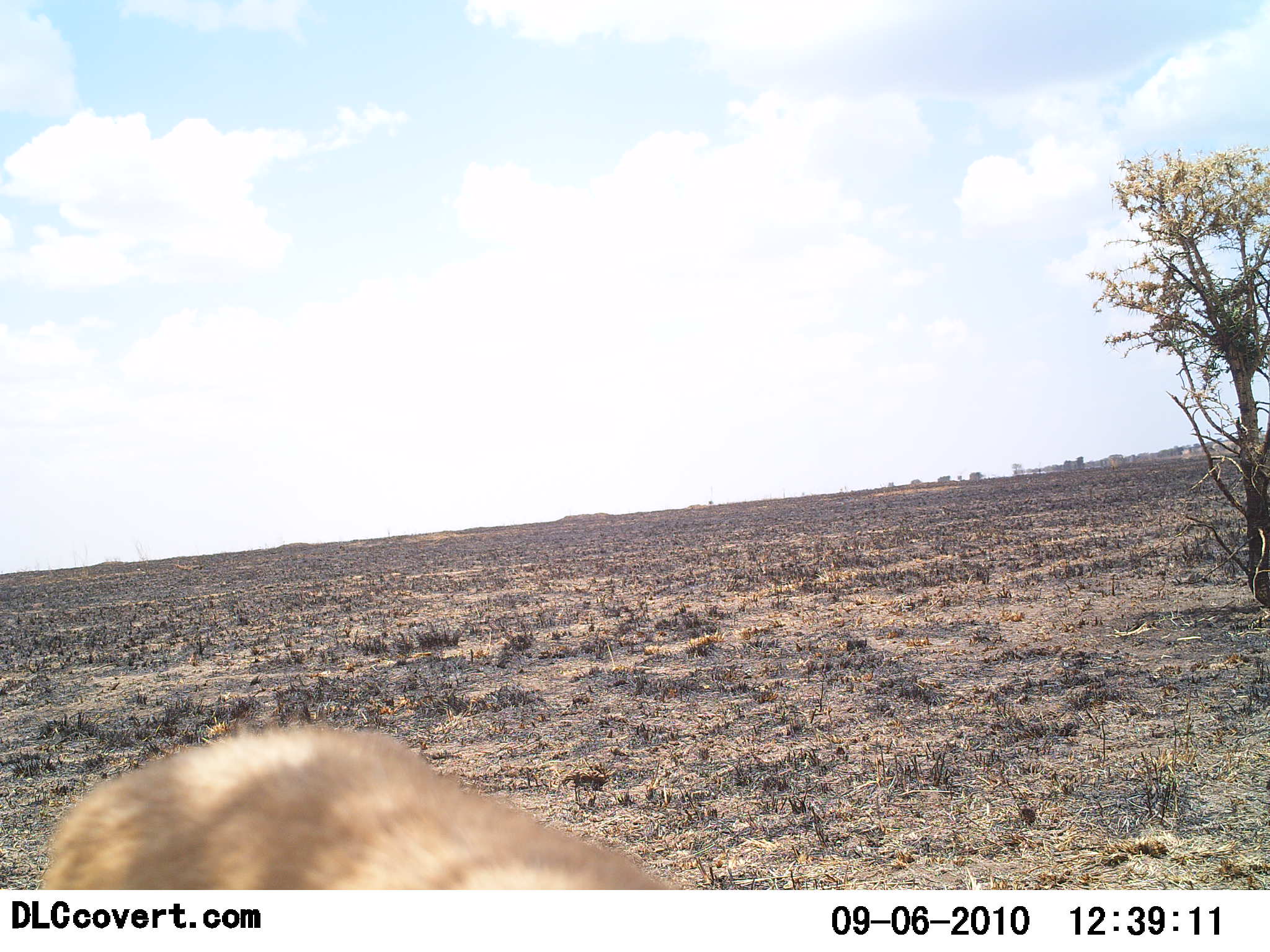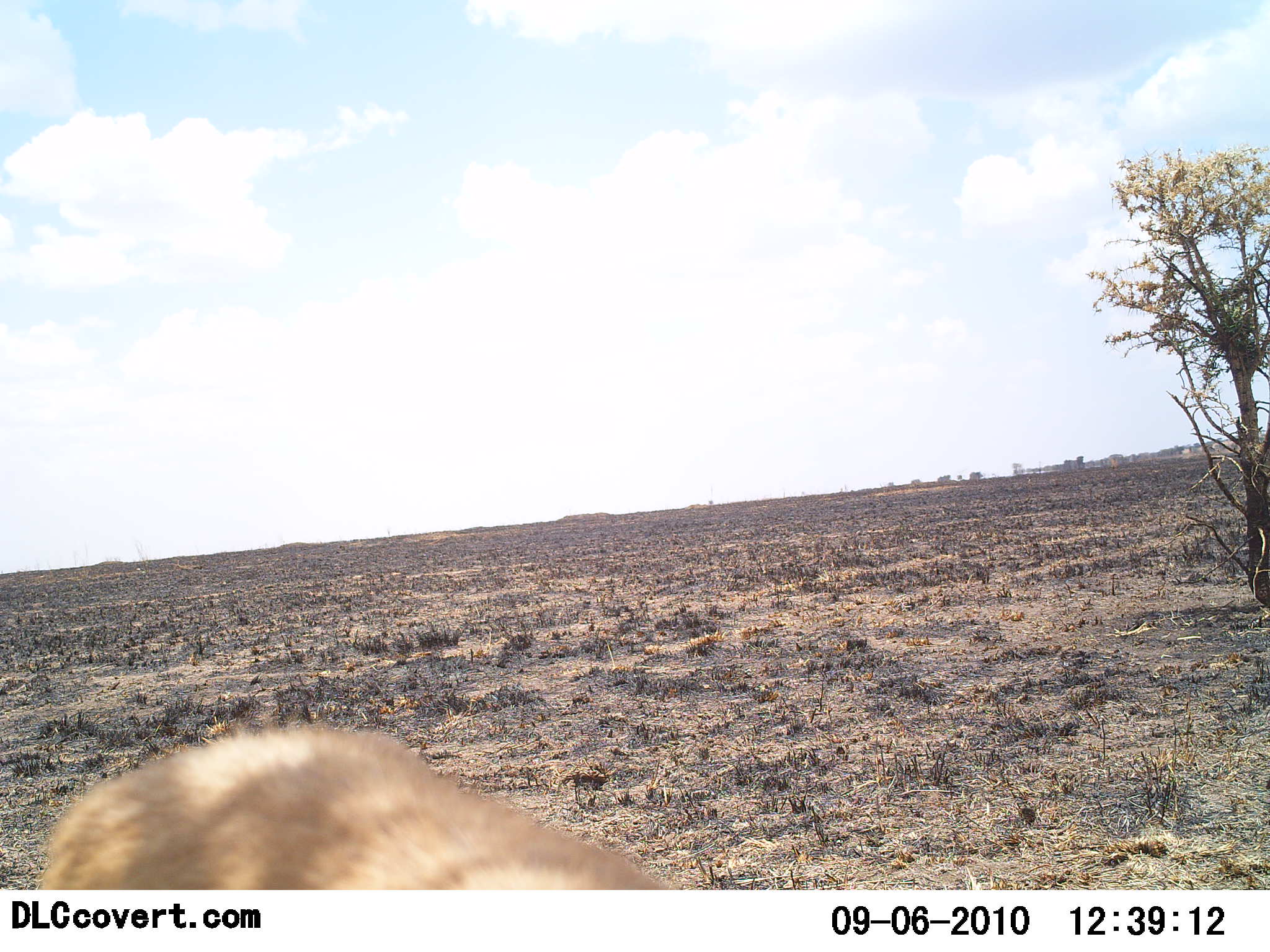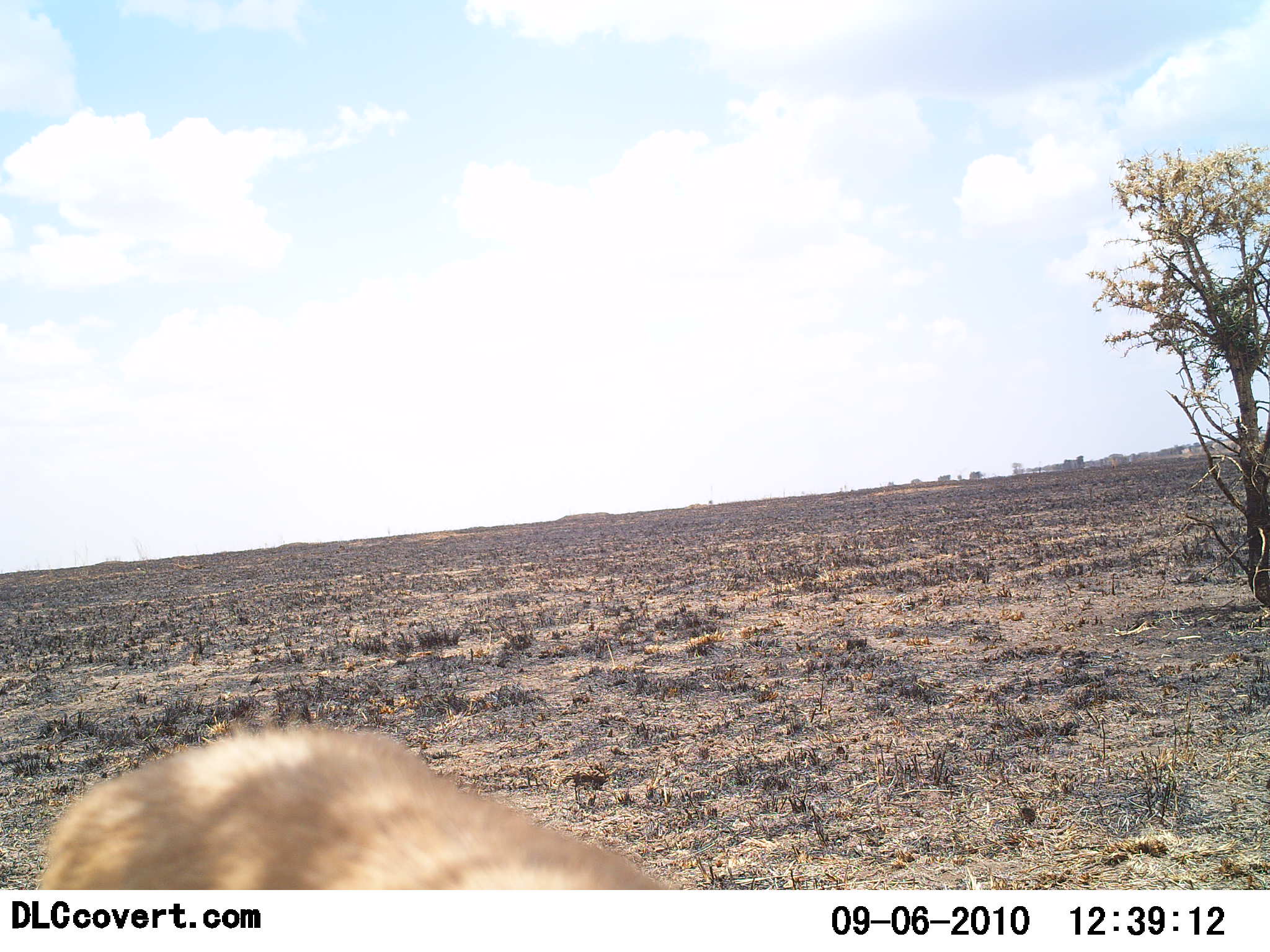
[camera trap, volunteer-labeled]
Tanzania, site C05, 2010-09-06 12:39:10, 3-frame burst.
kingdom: Animalia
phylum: Chordata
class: Mammalia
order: Carnivora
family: Felidae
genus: Panthera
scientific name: Panthera leo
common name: lion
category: lionfemale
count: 1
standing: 75%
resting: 25%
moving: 0%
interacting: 0%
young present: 0%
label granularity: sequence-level